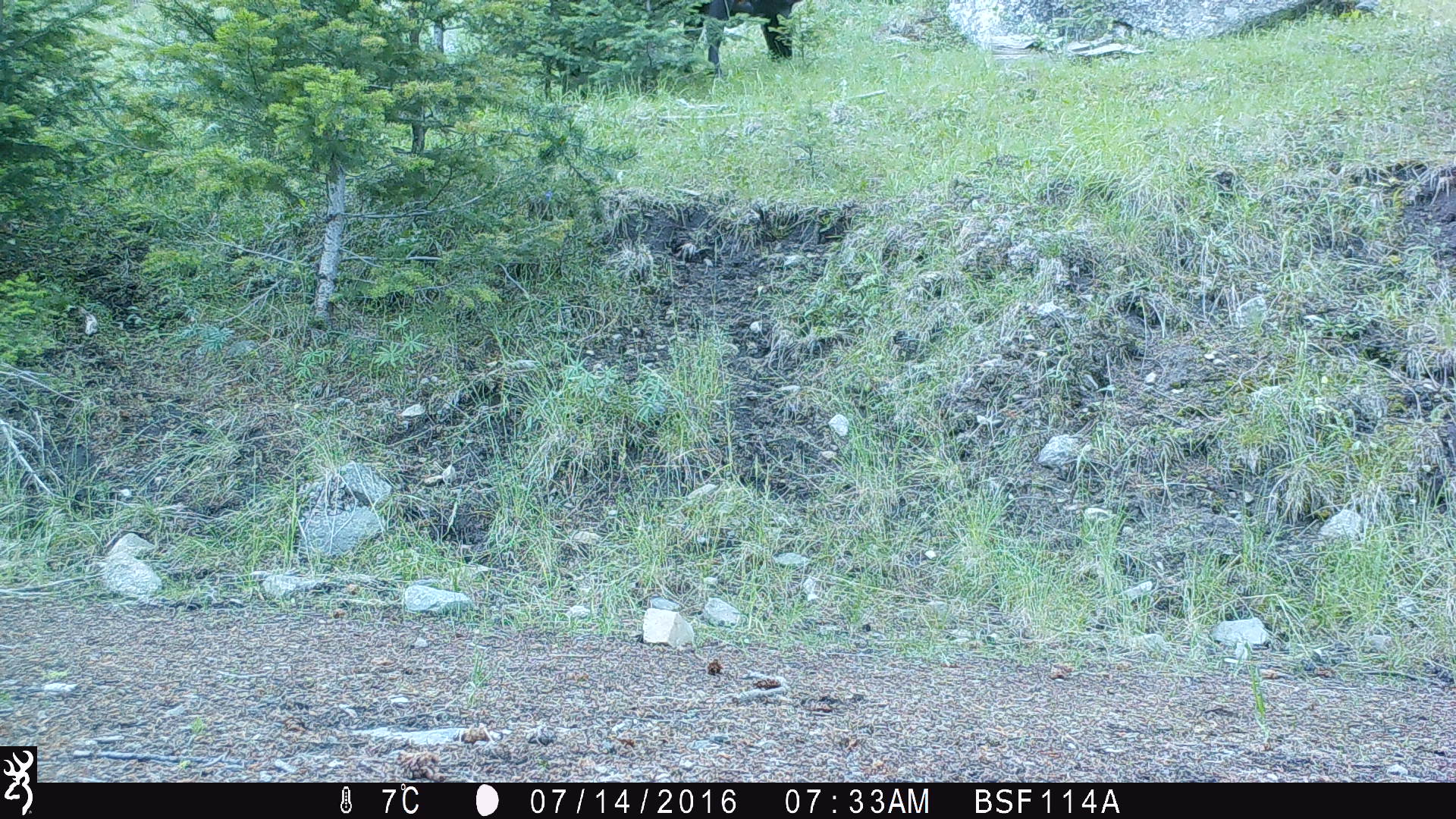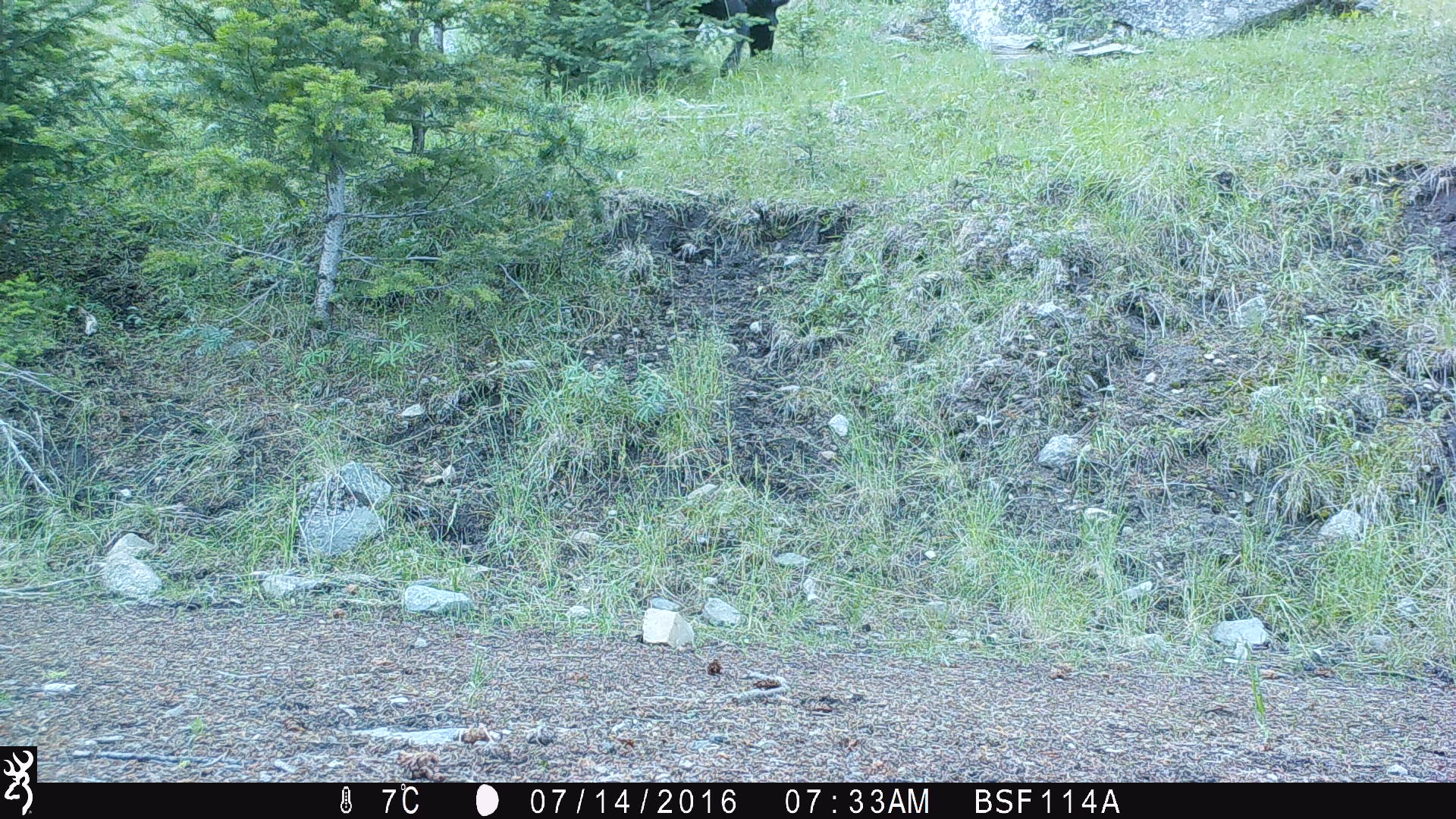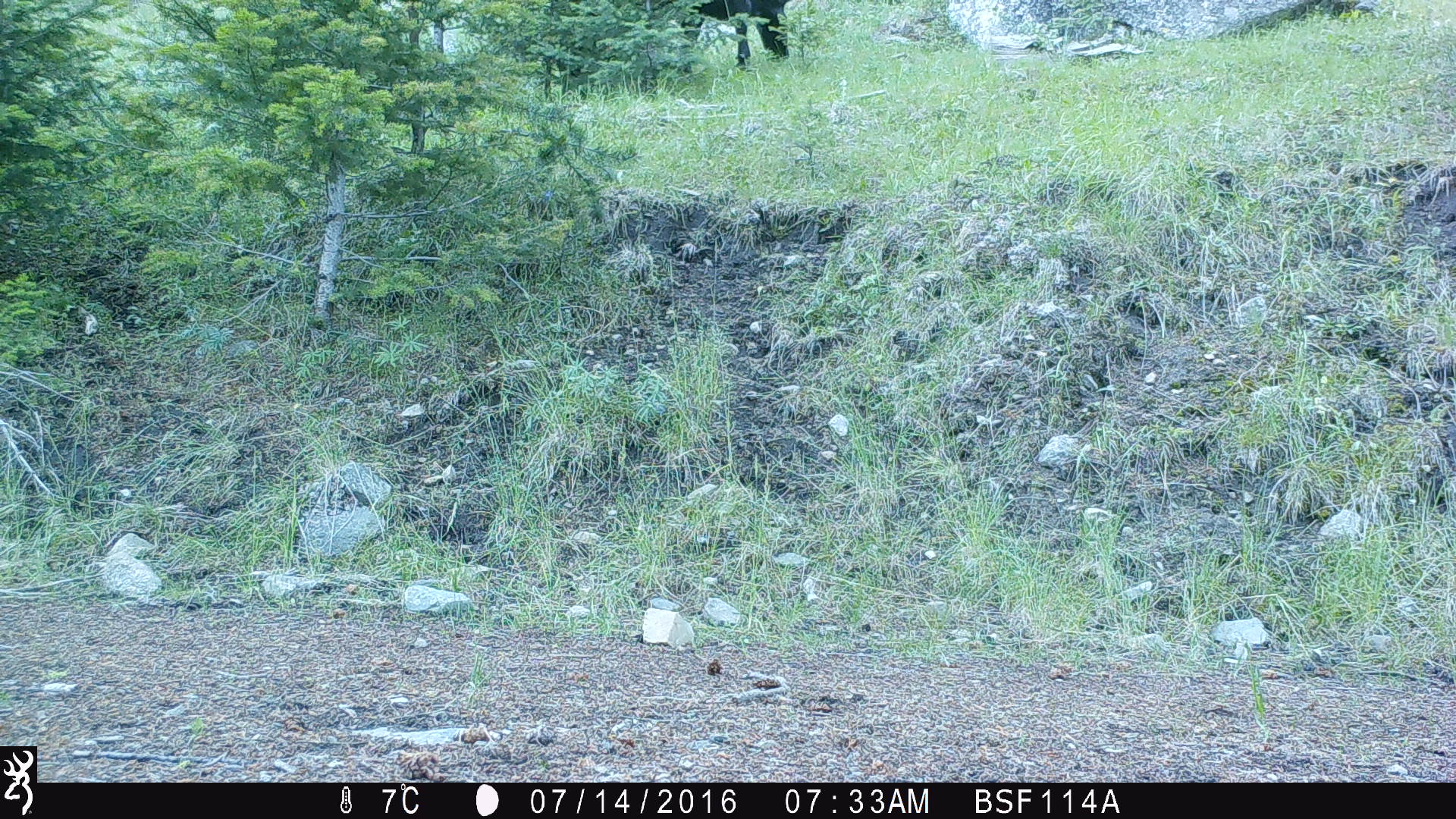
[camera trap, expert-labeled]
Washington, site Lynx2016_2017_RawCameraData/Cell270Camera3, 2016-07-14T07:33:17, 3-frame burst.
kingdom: Animalia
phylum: Chordata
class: Mammalia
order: Artiodactyla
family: Bovidae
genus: Bos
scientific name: Bos taurus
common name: domestic cattle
Domestic cattle (Bos taurus). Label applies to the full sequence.